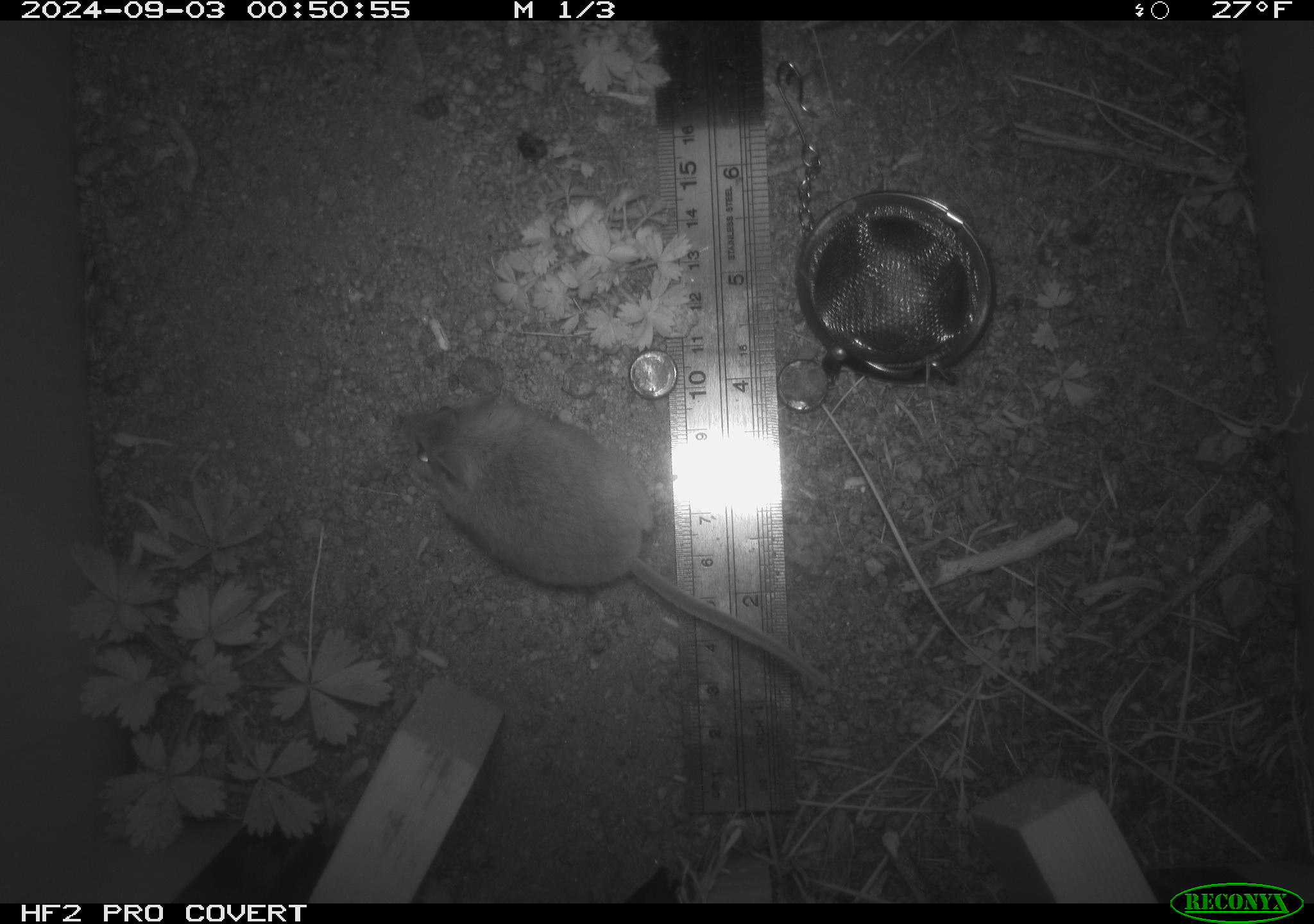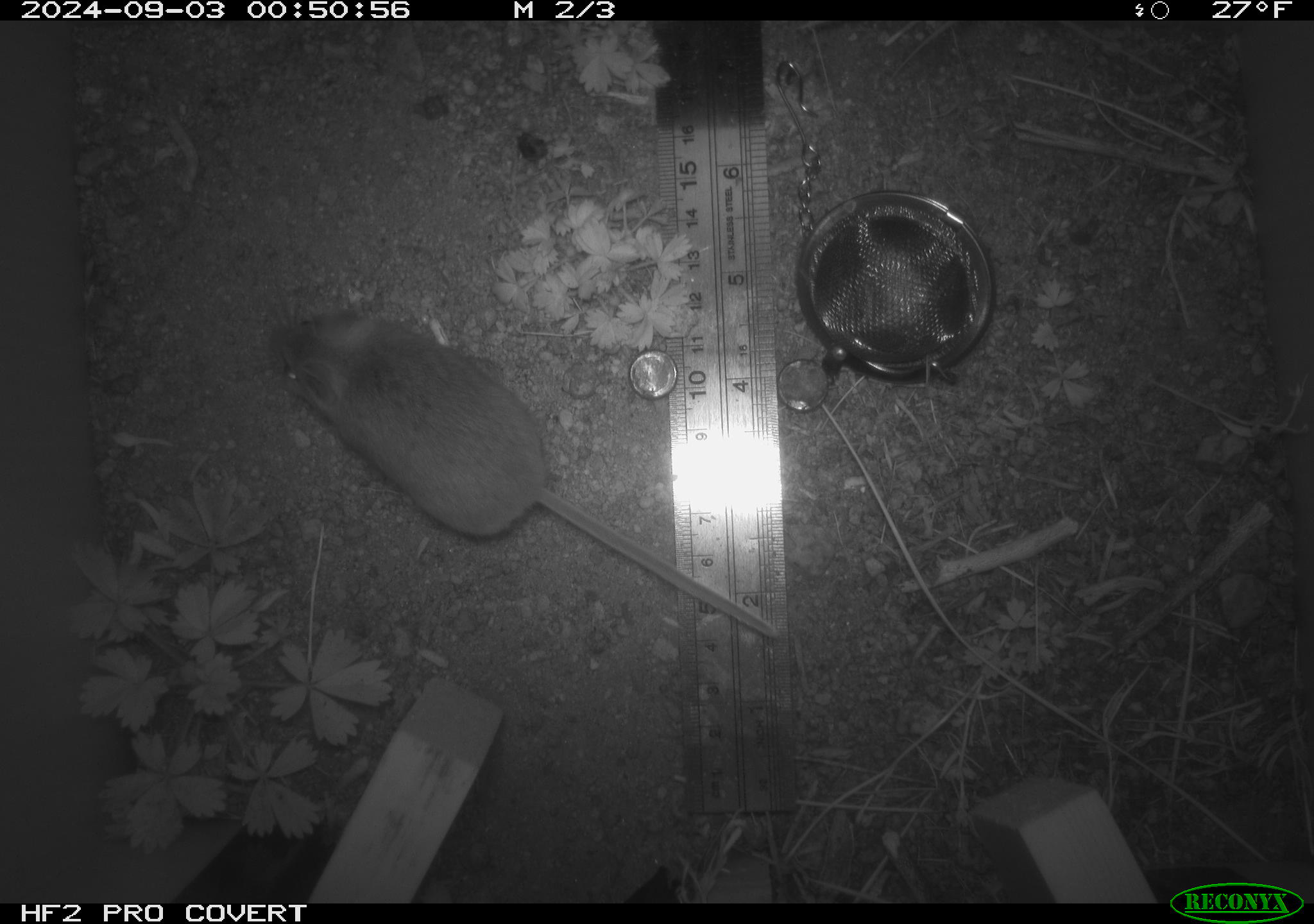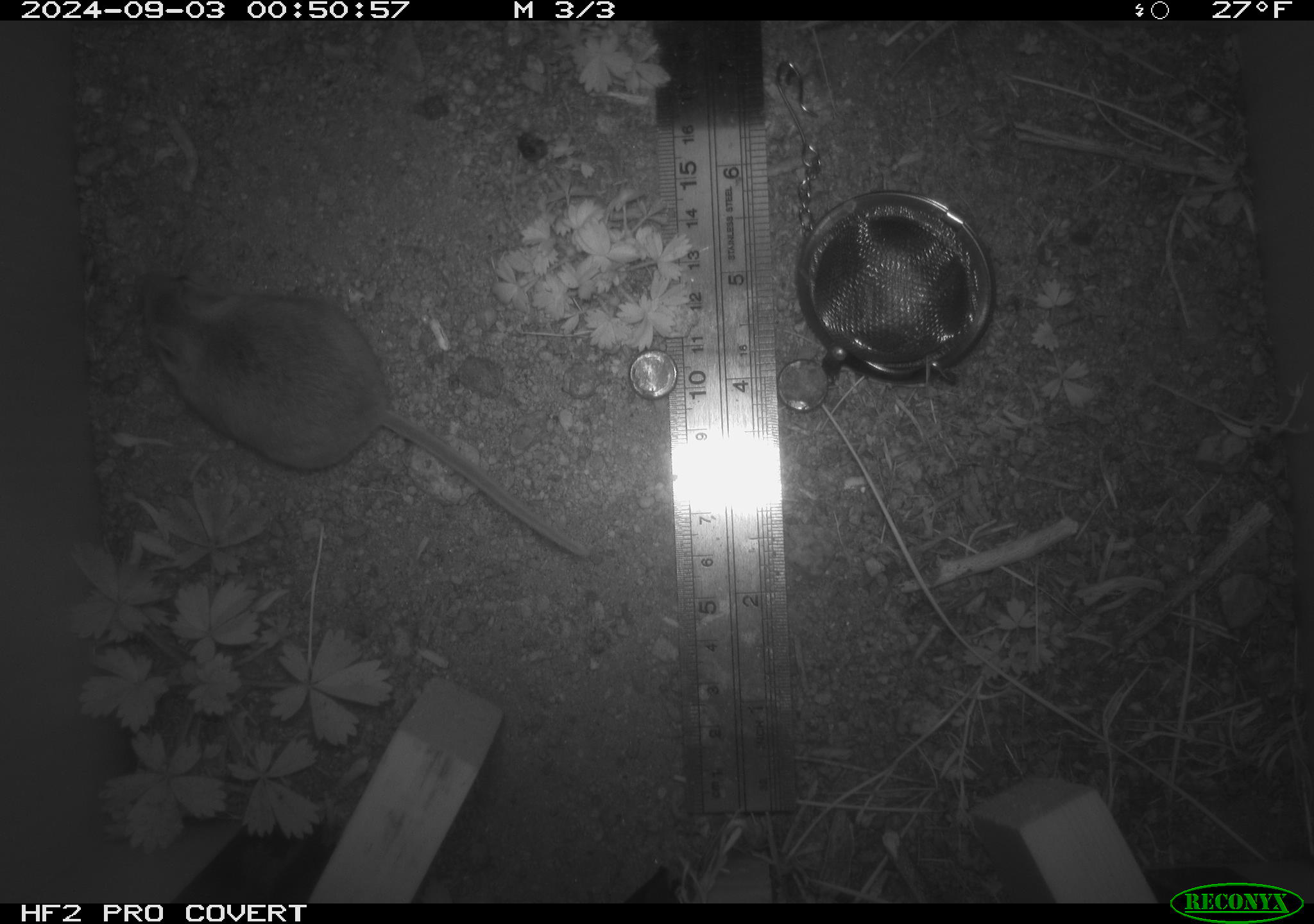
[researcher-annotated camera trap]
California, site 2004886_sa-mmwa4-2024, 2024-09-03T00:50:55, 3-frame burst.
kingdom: Animalia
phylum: Chordata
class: Mammalia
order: Rodentia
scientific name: Rodentia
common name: mouse species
Mouse species (Rodentia).